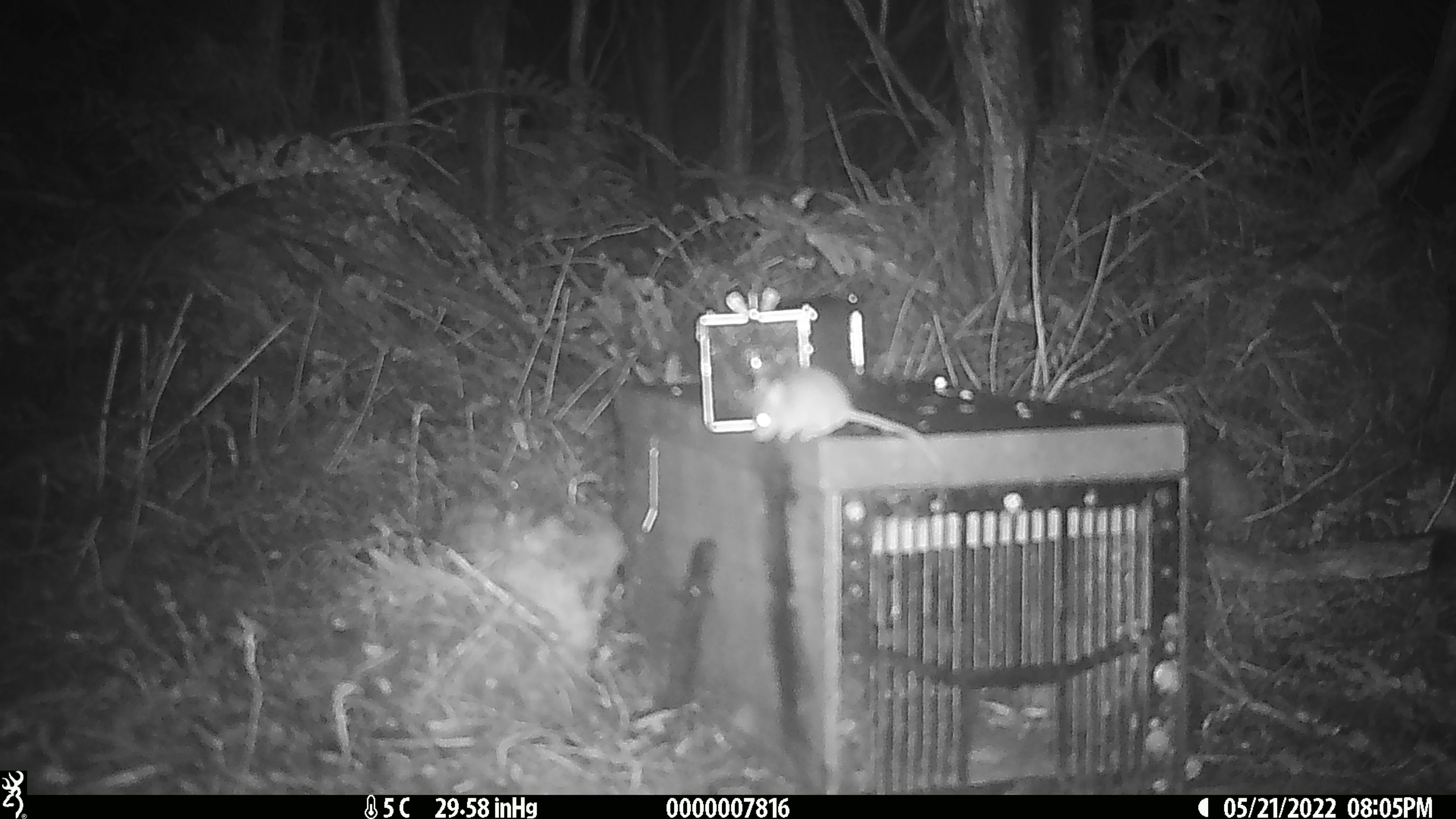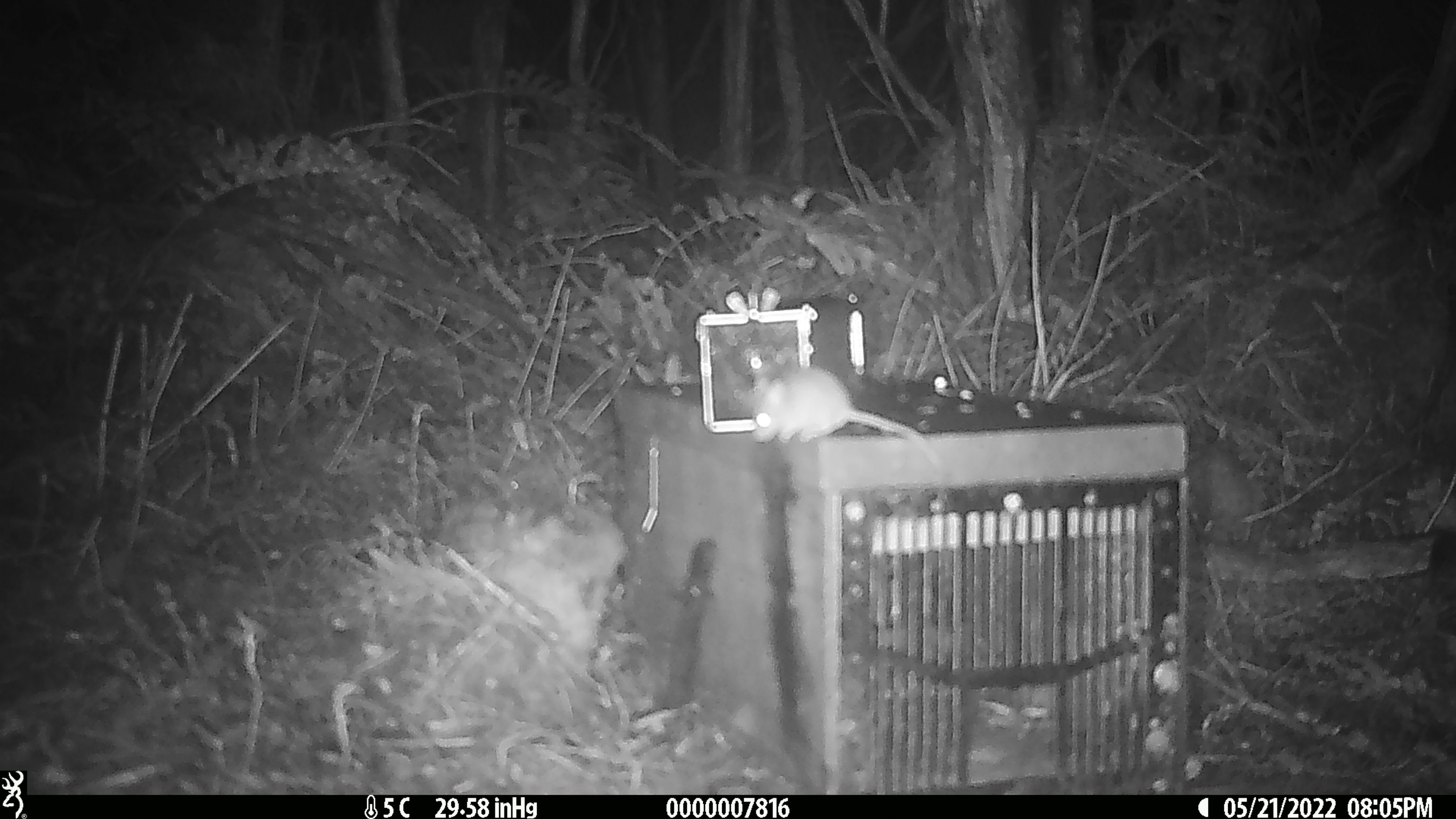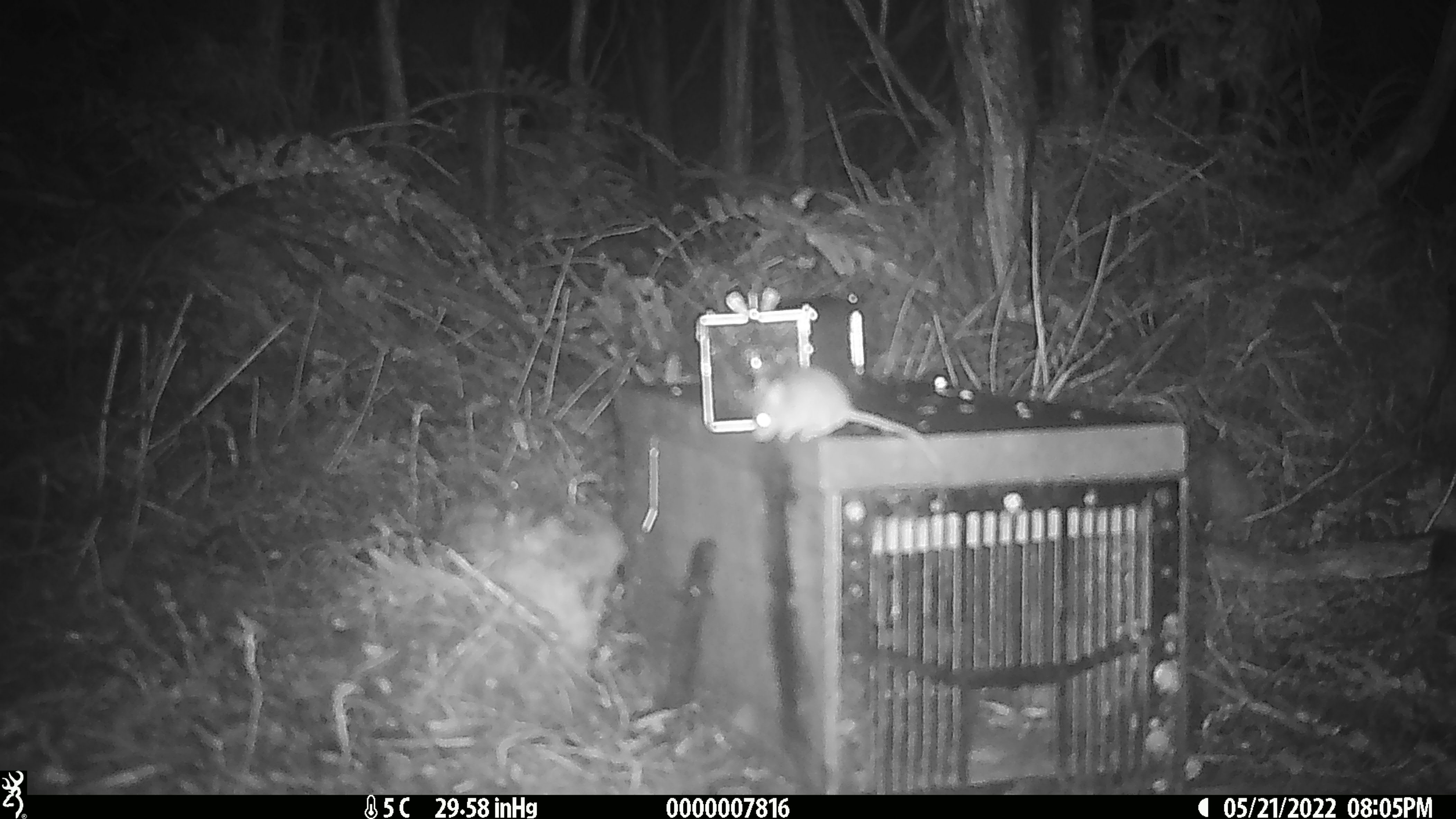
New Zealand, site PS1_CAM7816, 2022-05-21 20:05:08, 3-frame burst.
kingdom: Animalia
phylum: Chordata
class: Mammalia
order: Rodentia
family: Muridae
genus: Mus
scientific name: Mus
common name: mouse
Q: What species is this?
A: Mouse (Mus).